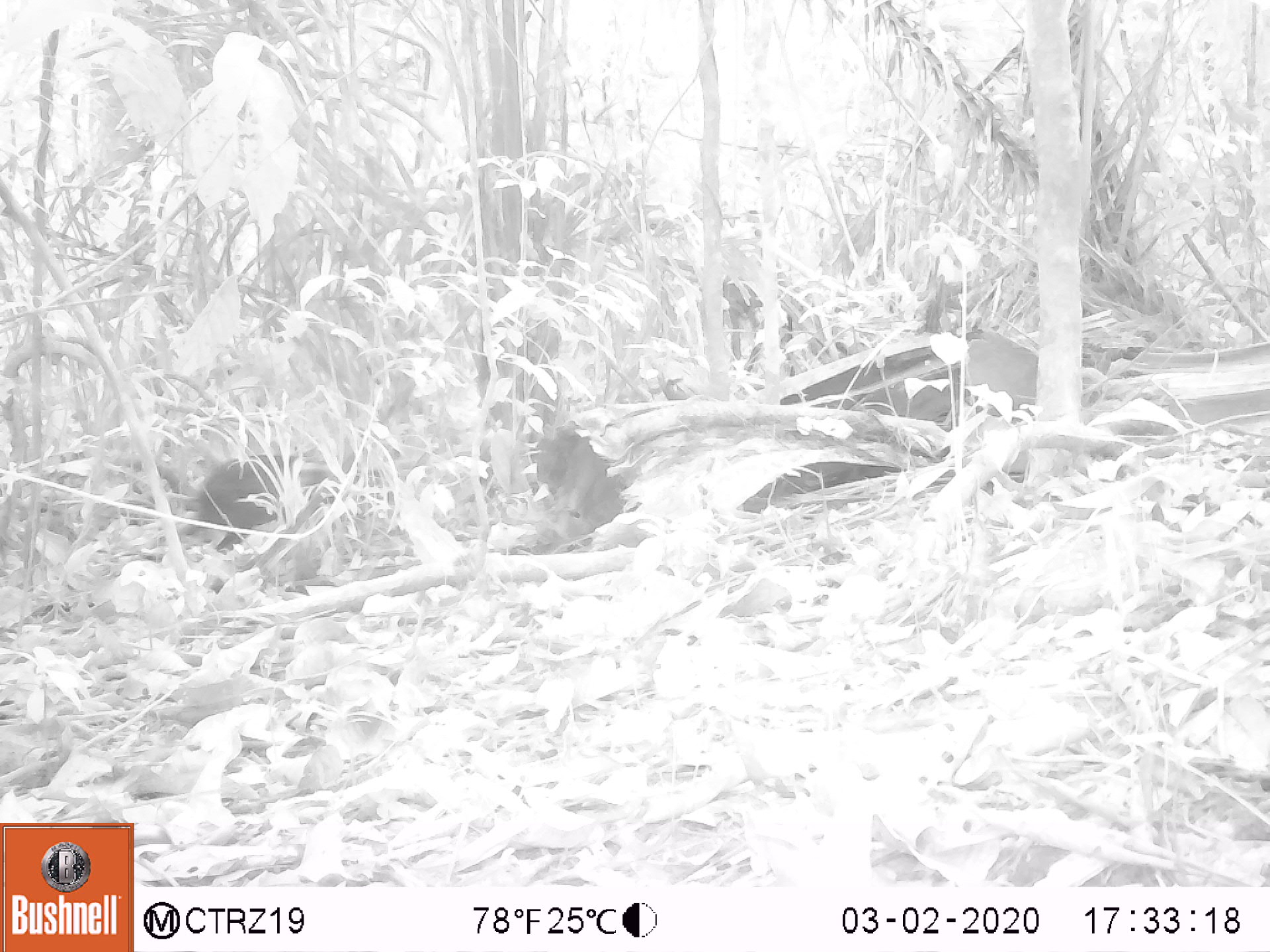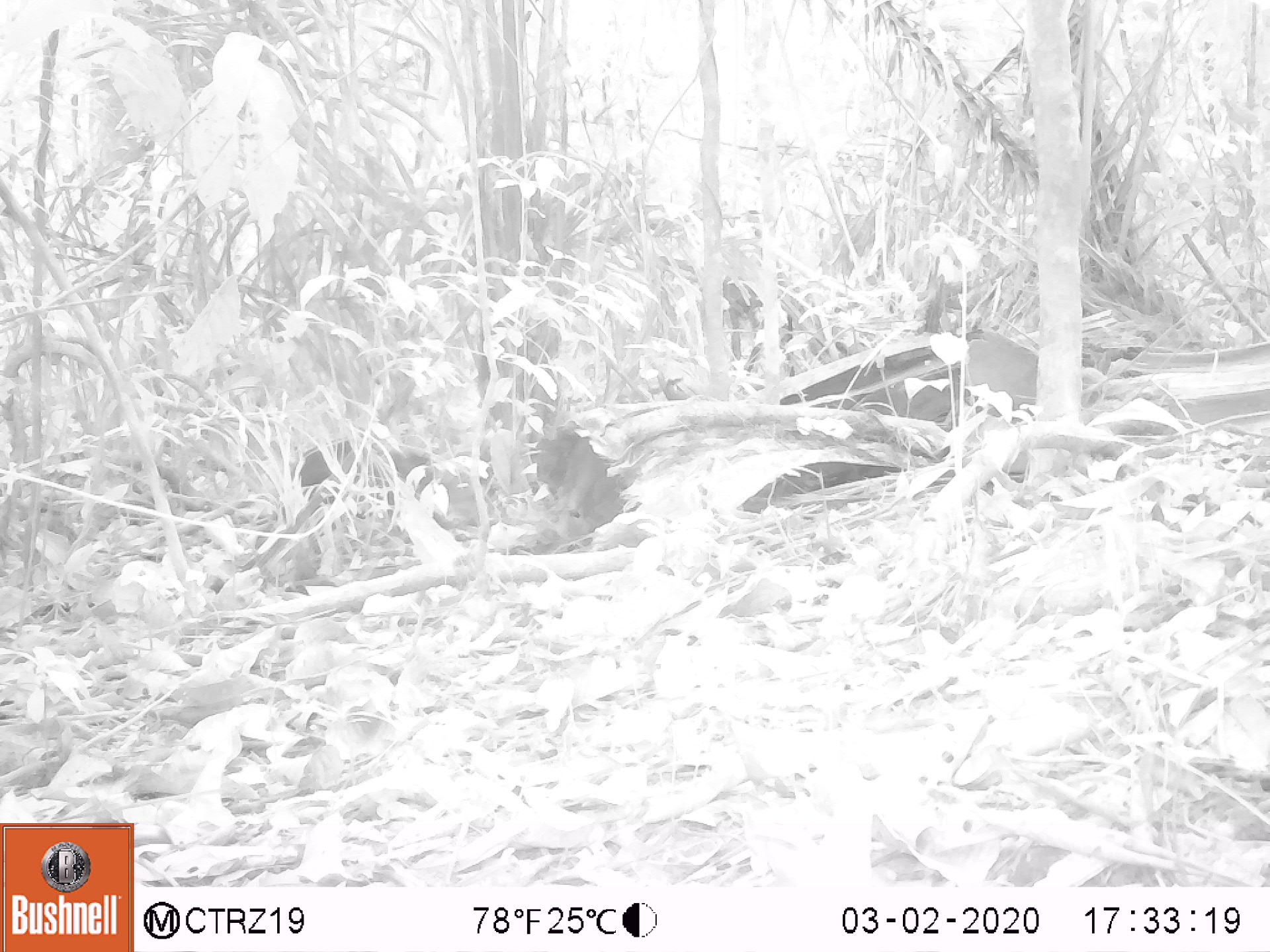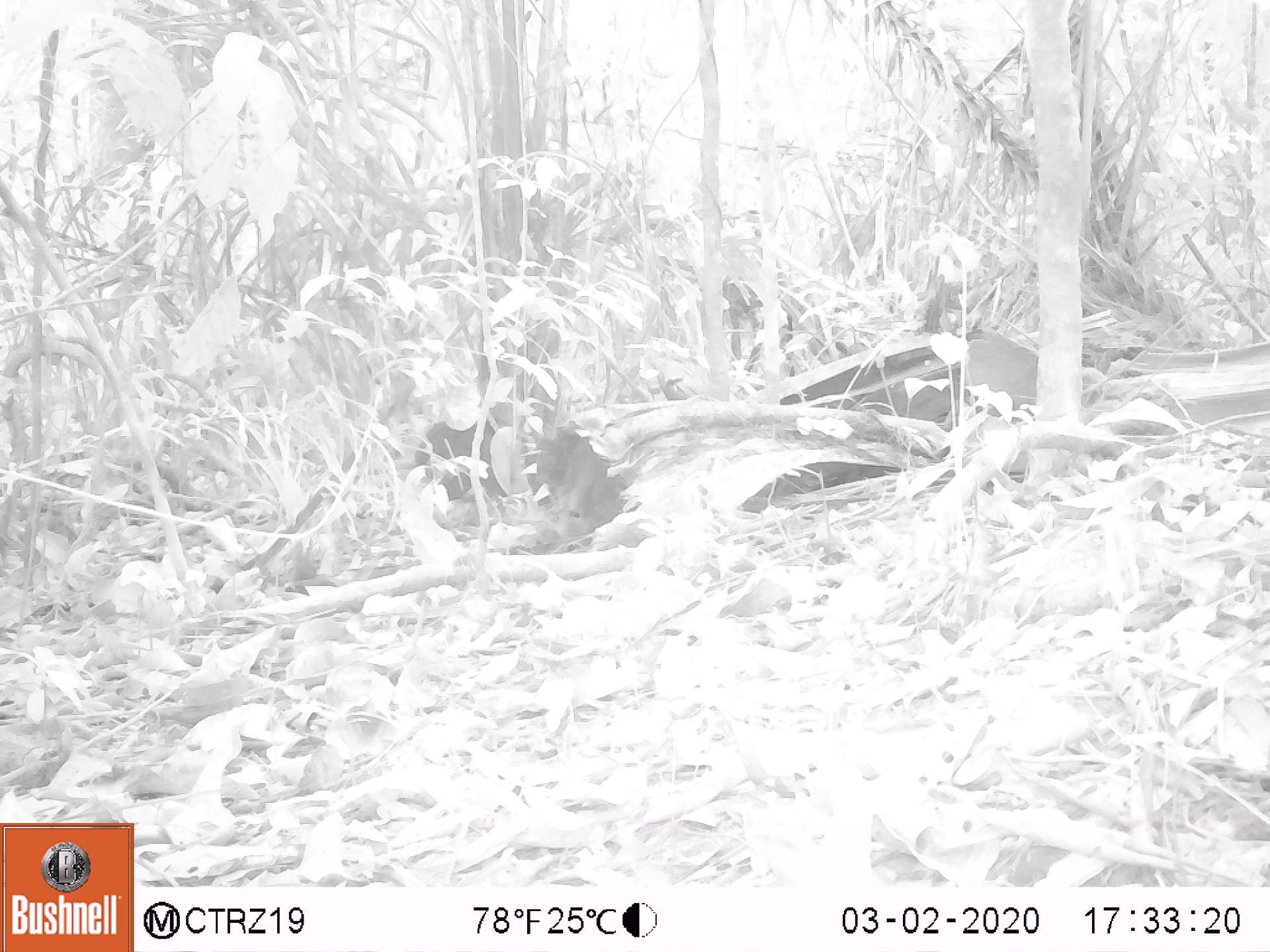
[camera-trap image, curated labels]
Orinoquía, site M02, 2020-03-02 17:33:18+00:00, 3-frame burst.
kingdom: Animalia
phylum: Chordata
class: Mammalia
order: Rodentia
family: Dasyproctidae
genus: Dasyprocta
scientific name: Dasyprocta fuliginosa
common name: black agouti